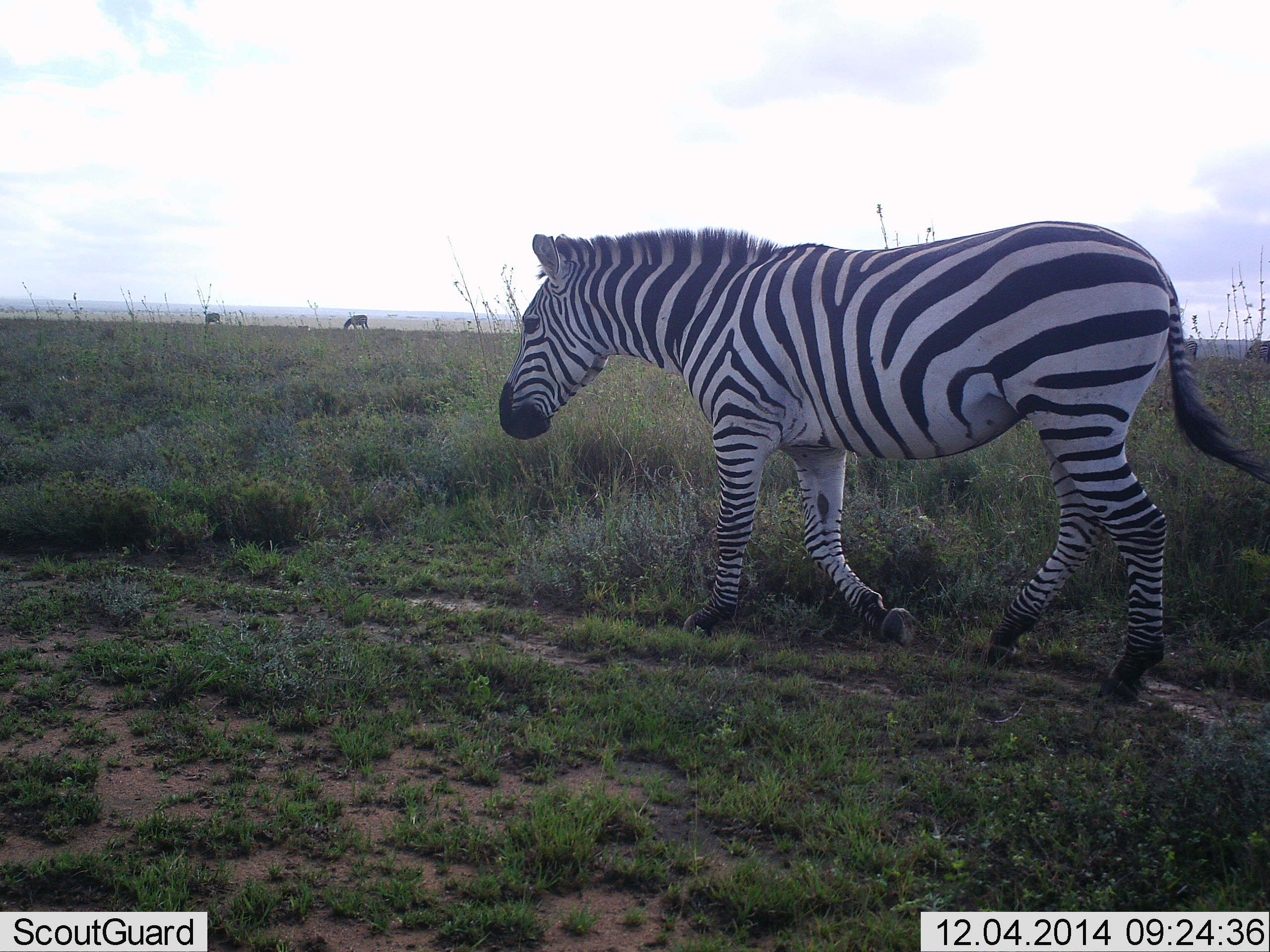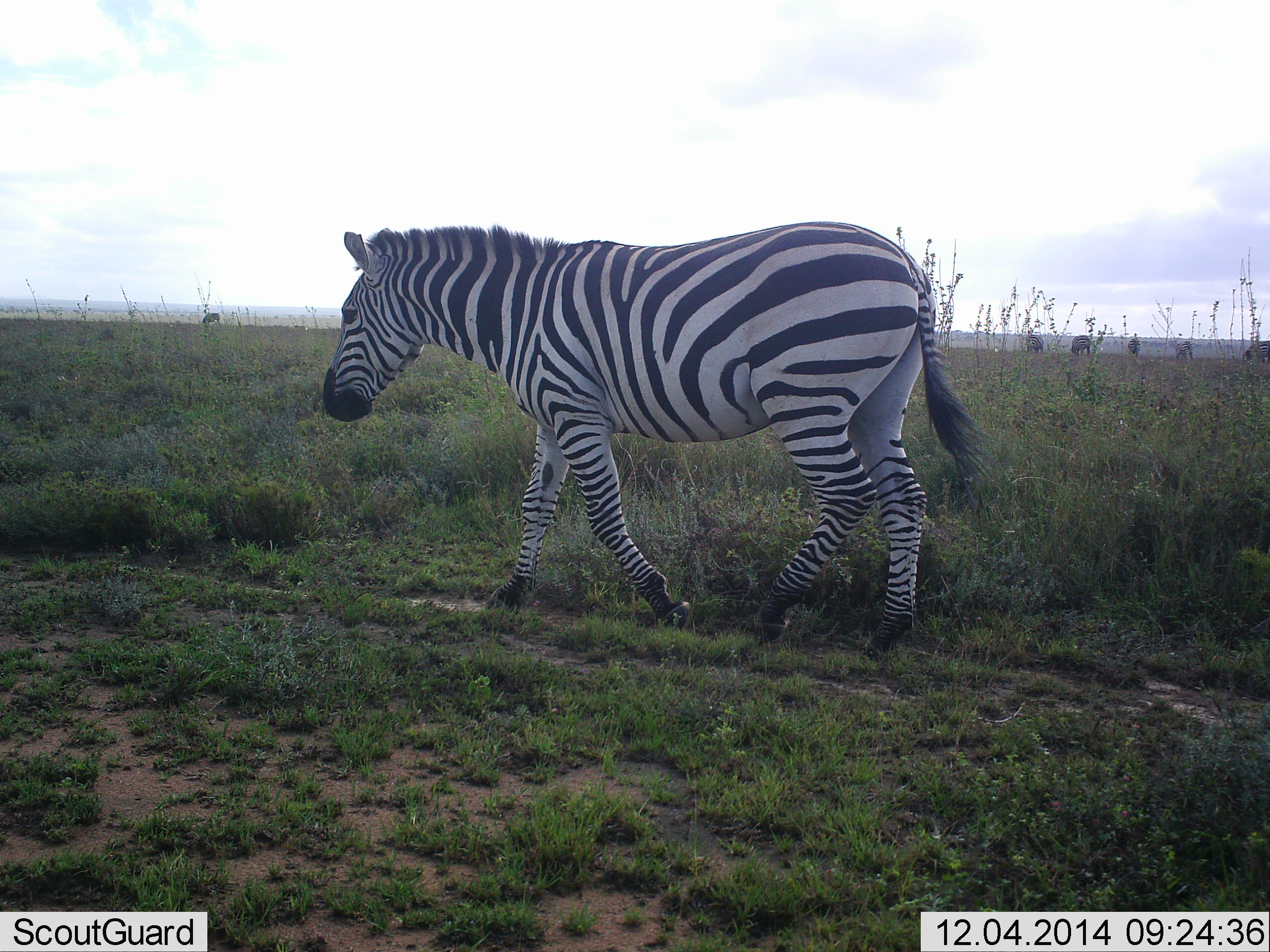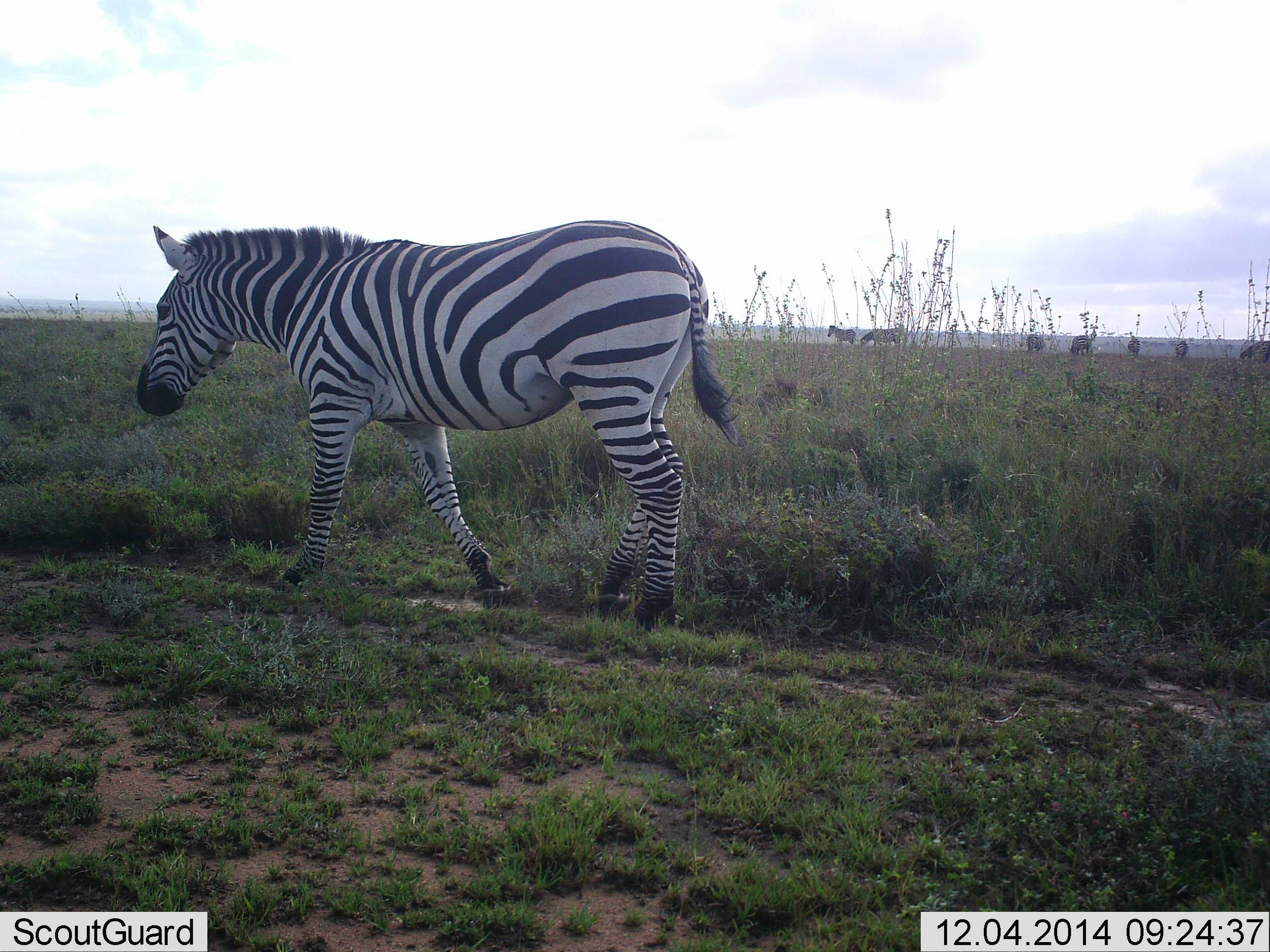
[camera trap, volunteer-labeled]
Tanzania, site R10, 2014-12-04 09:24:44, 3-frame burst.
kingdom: Animalia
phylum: Chordata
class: Mammalia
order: Perissodactyla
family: Equidae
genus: Equus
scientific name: Equus quagga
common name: plains zebra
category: zebra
Zebra (plains zebra) (Equus quagga), count 8. Behavior (volunteer vote fractions): standing 40%, resting 0%, moving 90%, interacting 0%. Young present (vote fraction): 0%. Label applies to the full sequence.